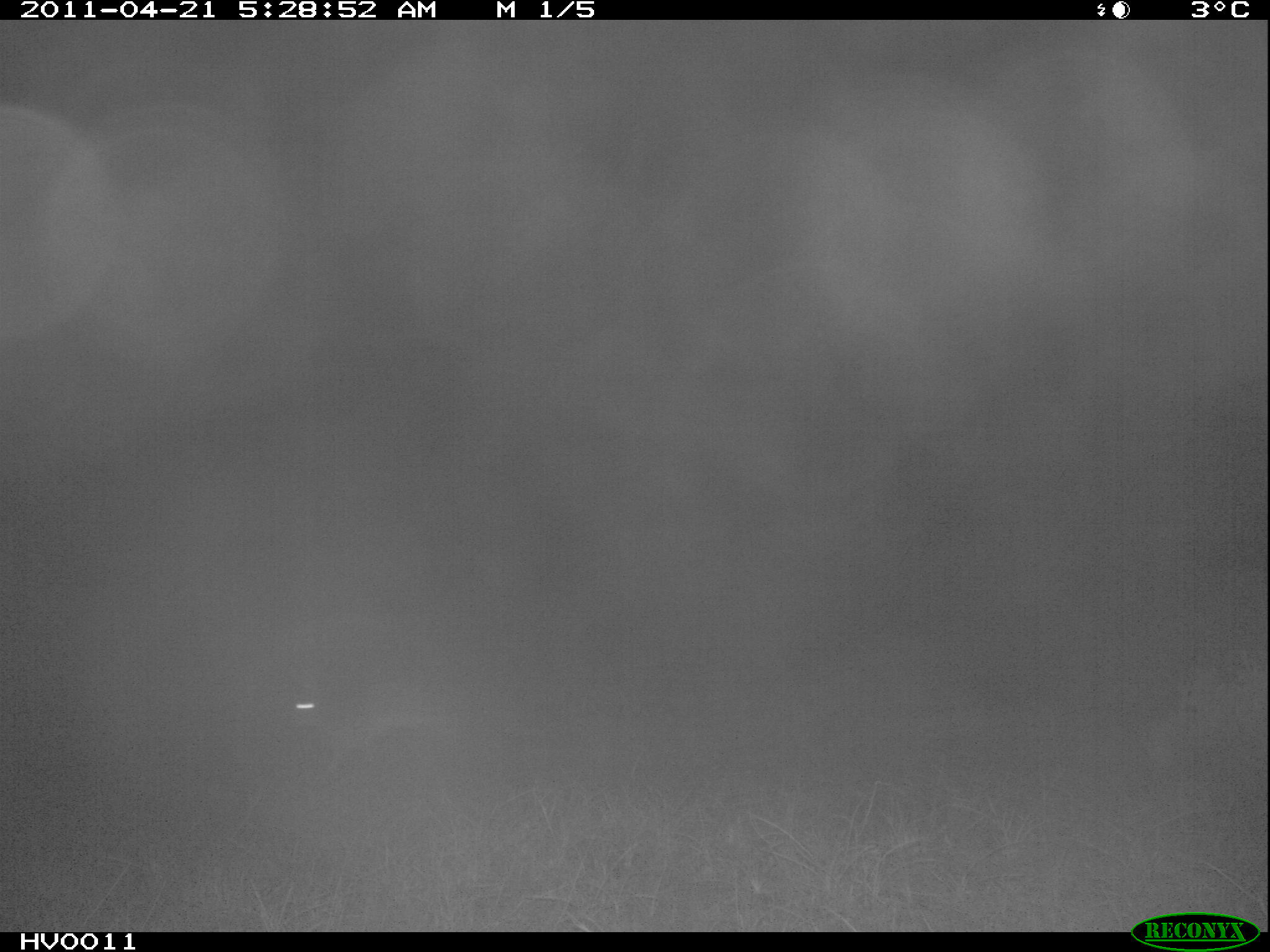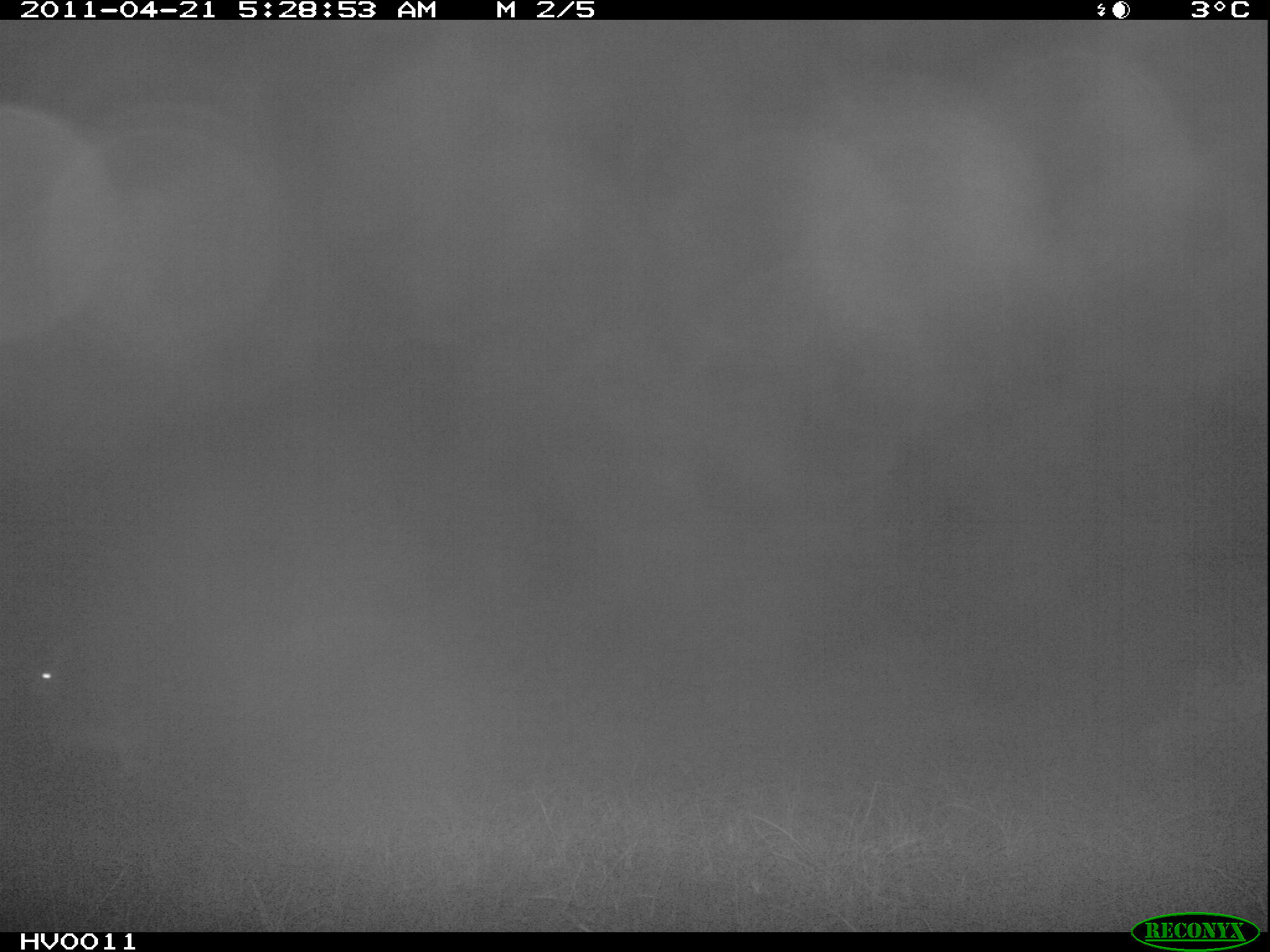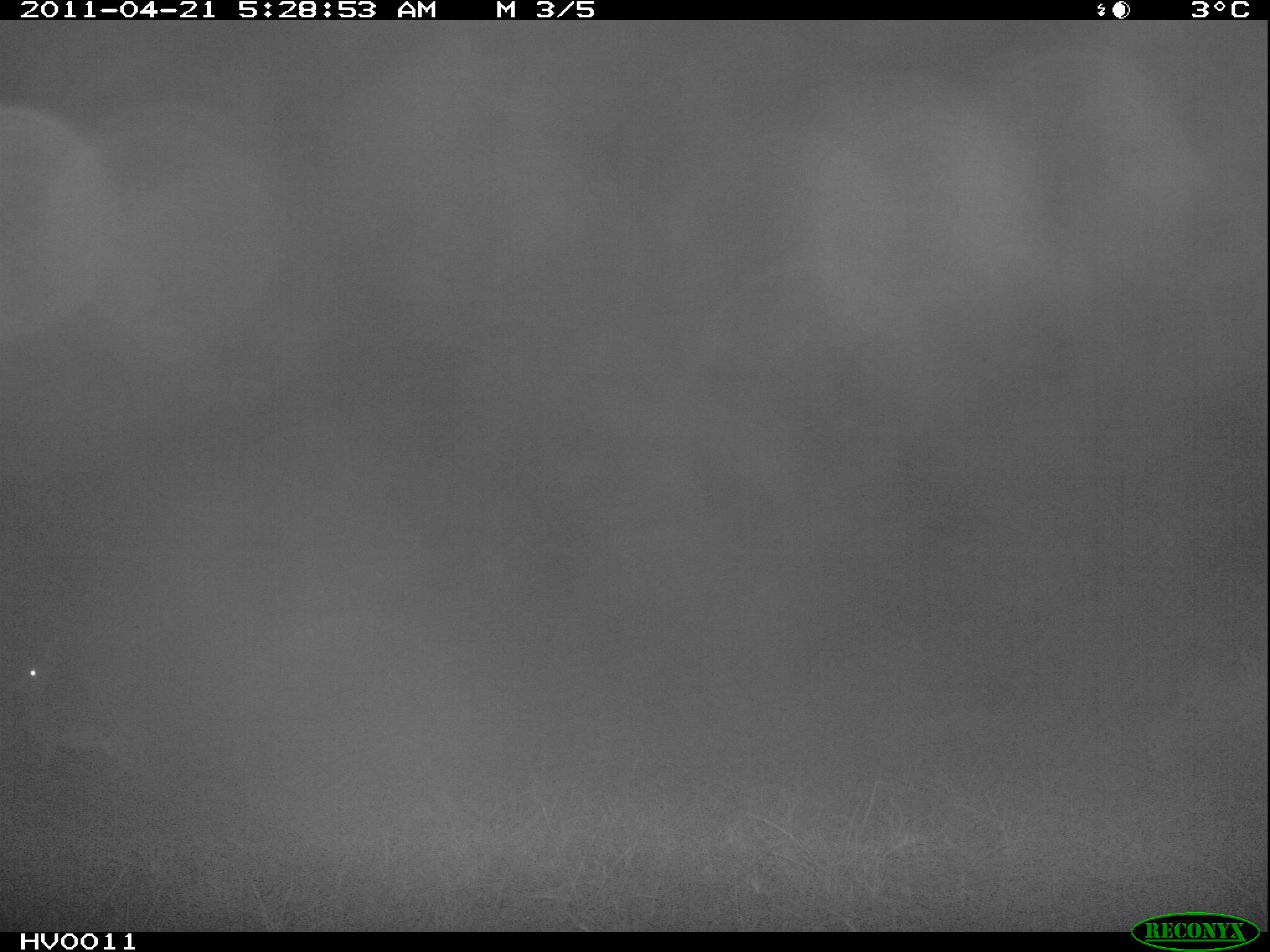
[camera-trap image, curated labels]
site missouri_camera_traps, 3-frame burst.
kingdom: Animalia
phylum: Chordata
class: Mammalia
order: Lagomorpha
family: Leporidae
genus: Lepus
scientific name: Lepus europaeus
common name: european hare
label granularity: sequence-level